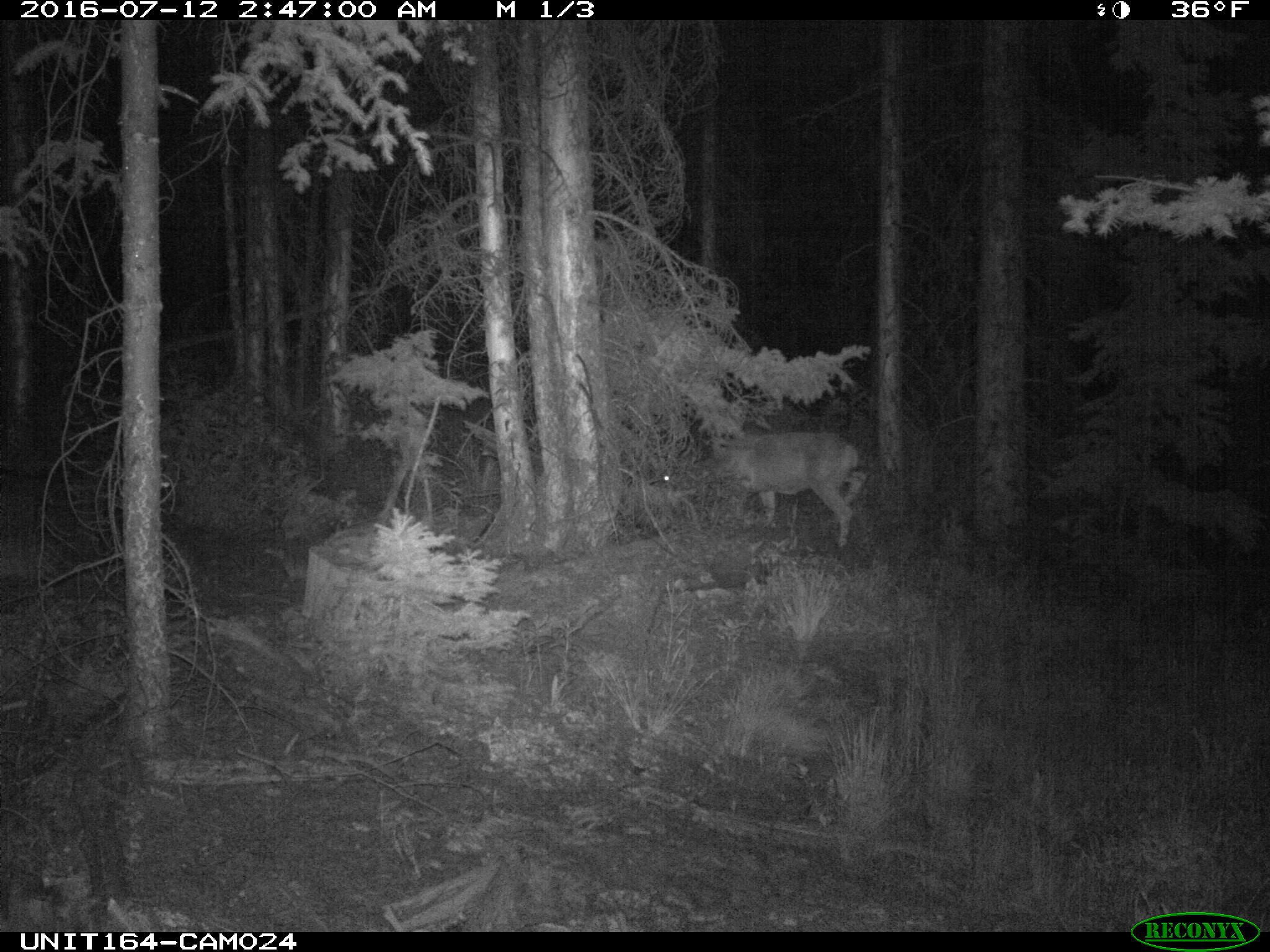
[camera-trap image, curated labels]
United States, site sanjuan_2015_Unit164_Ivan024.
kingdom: Animalia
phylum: Chordata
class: Mammalia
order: Artiodactyla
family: Cervidae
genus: Odocoileus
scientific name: Odocoileus hemionus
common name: mule deer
Odocoileus hemionus (mule deer).